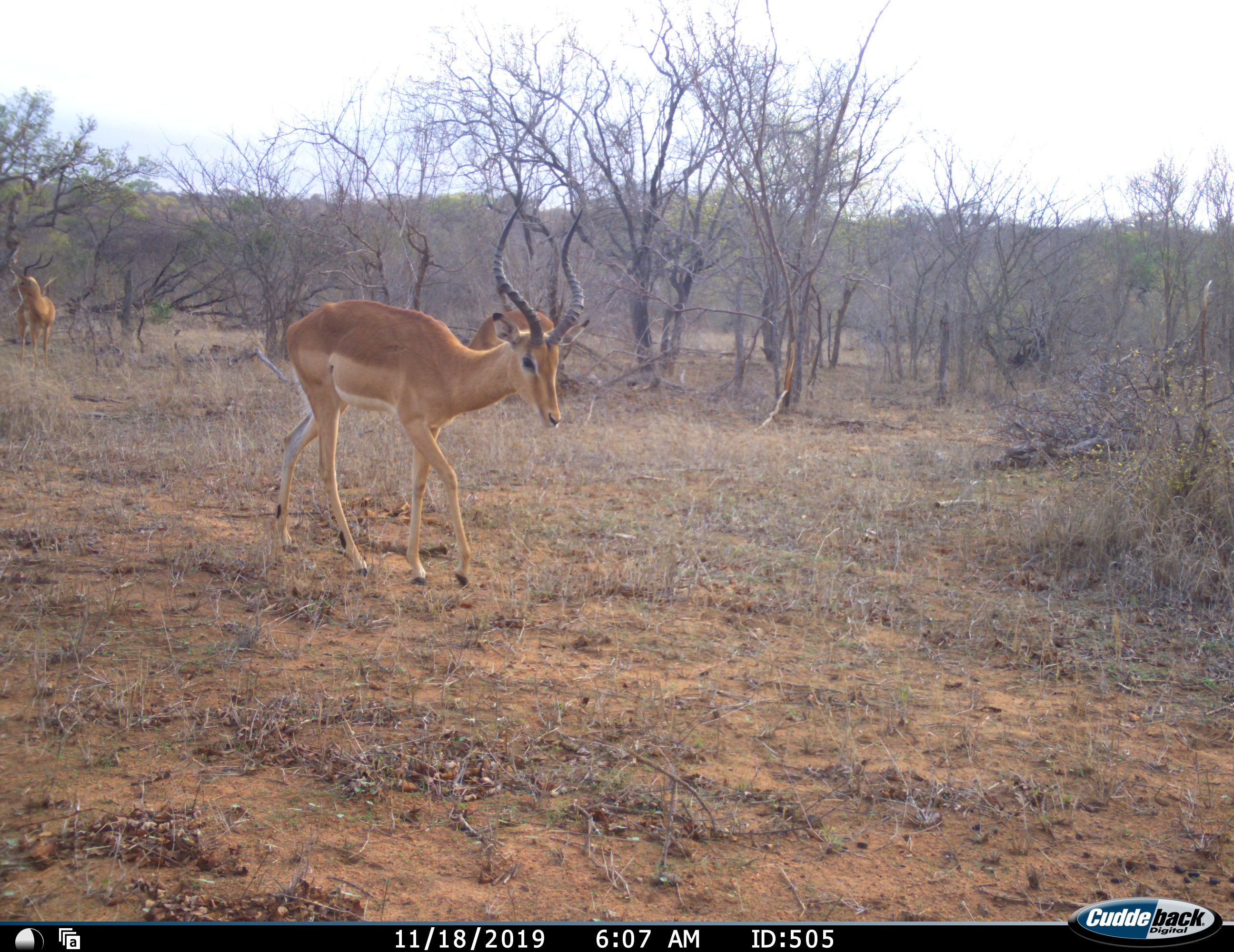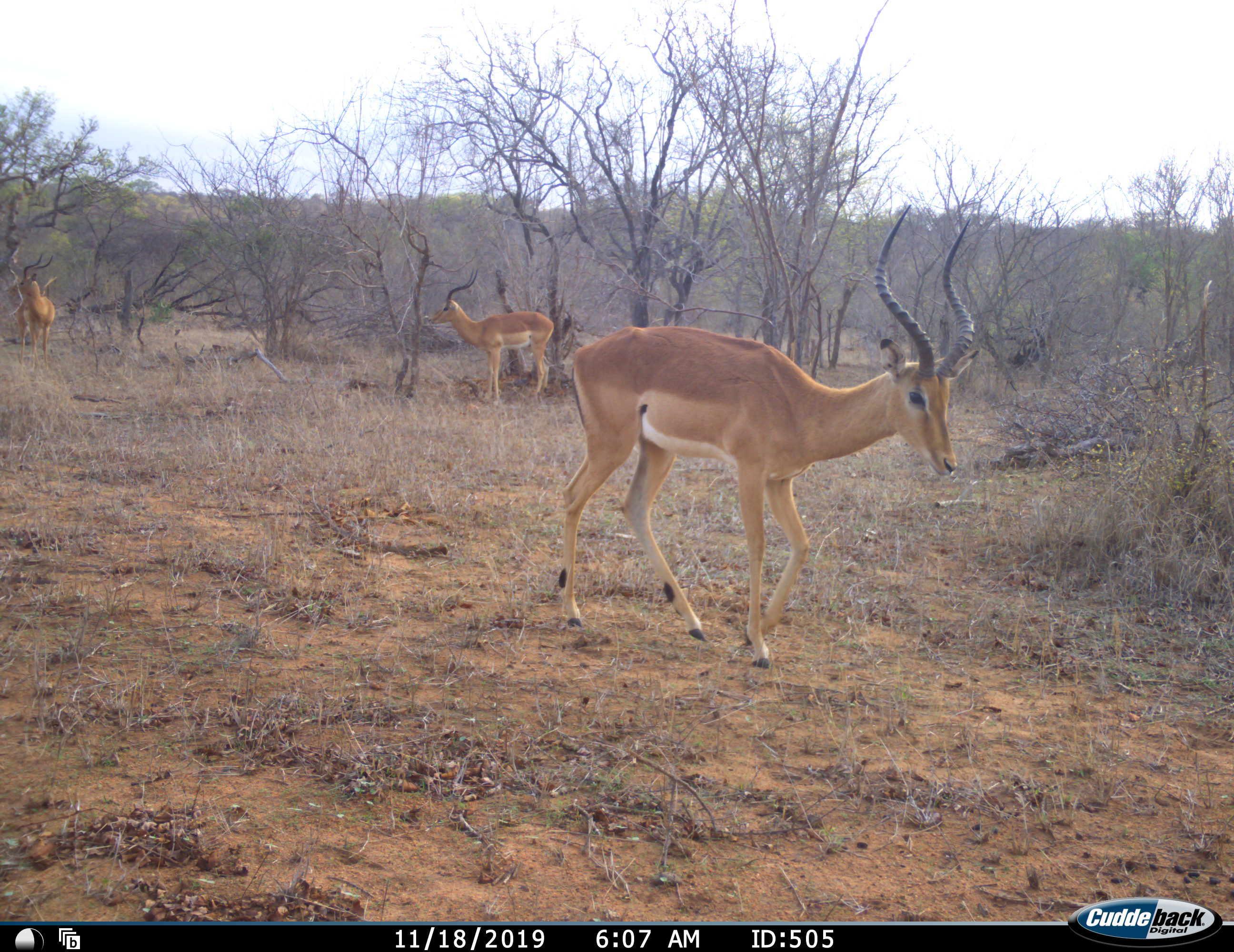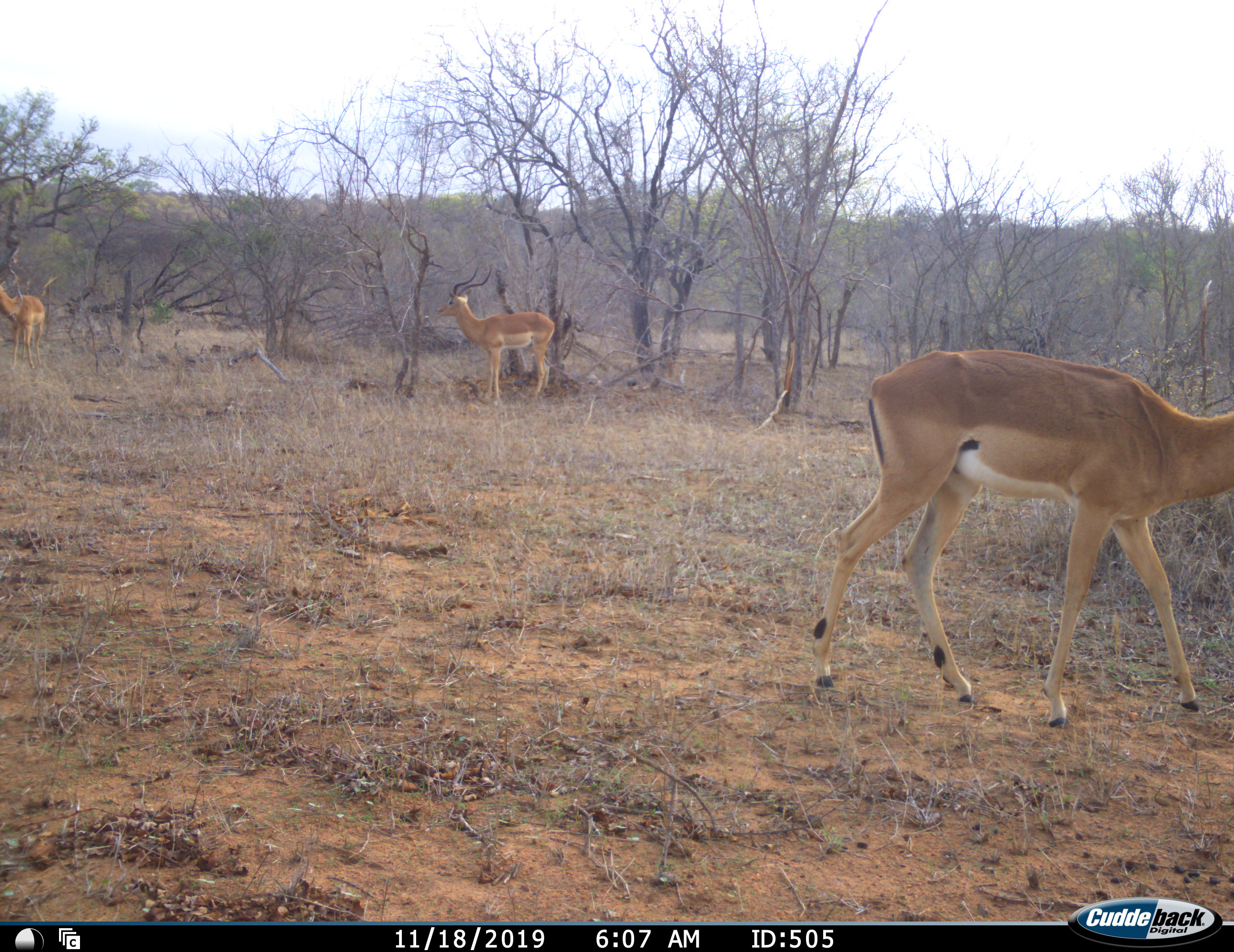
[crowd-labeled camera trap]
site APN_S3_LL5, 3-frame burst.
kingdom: Animalia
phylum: Chordata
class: Mammalia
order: Artiodactyla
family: Bovidae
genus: Aepyceros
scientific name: Aepyceros melampus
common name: impala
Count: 3.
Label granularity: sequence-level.